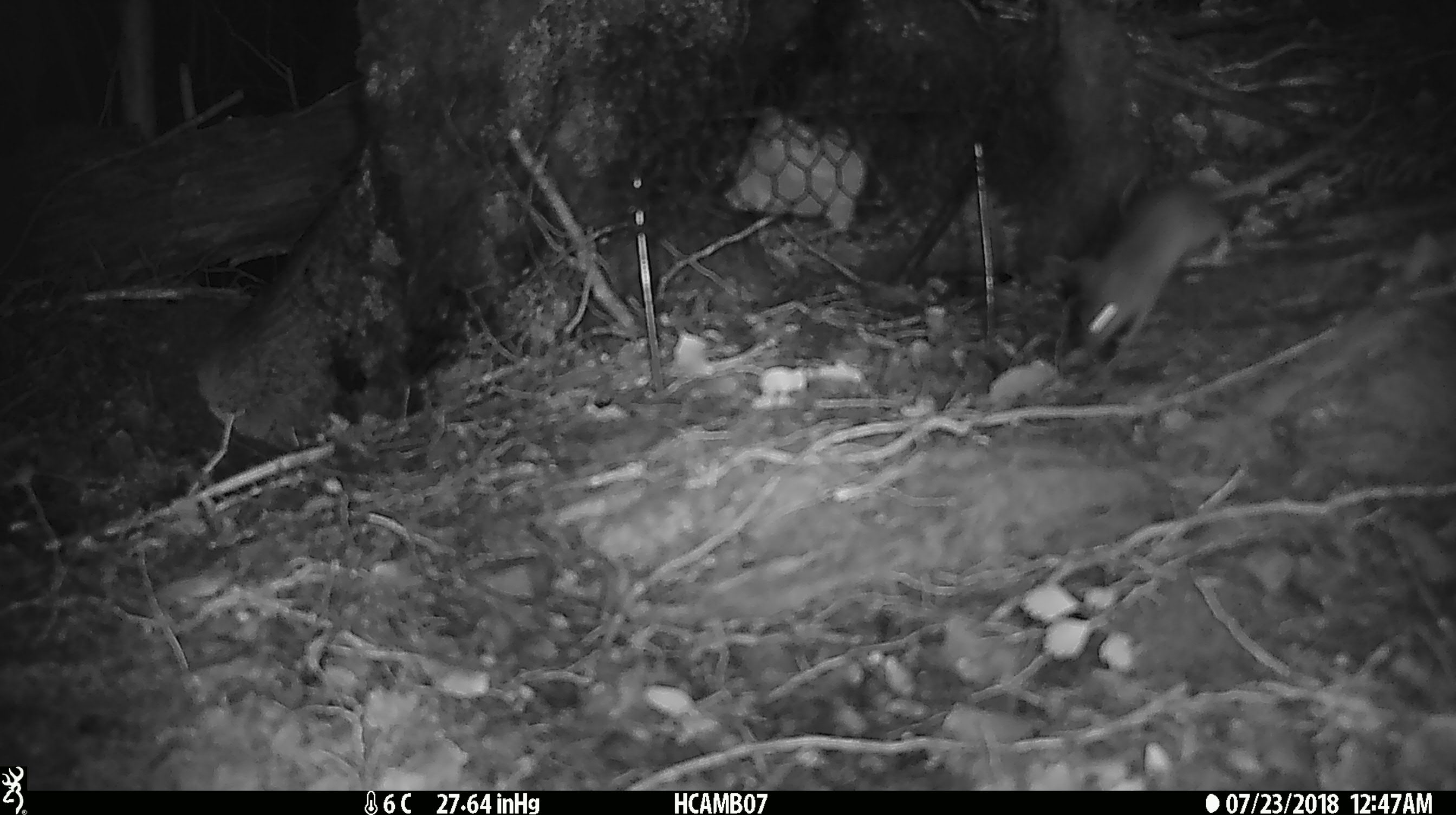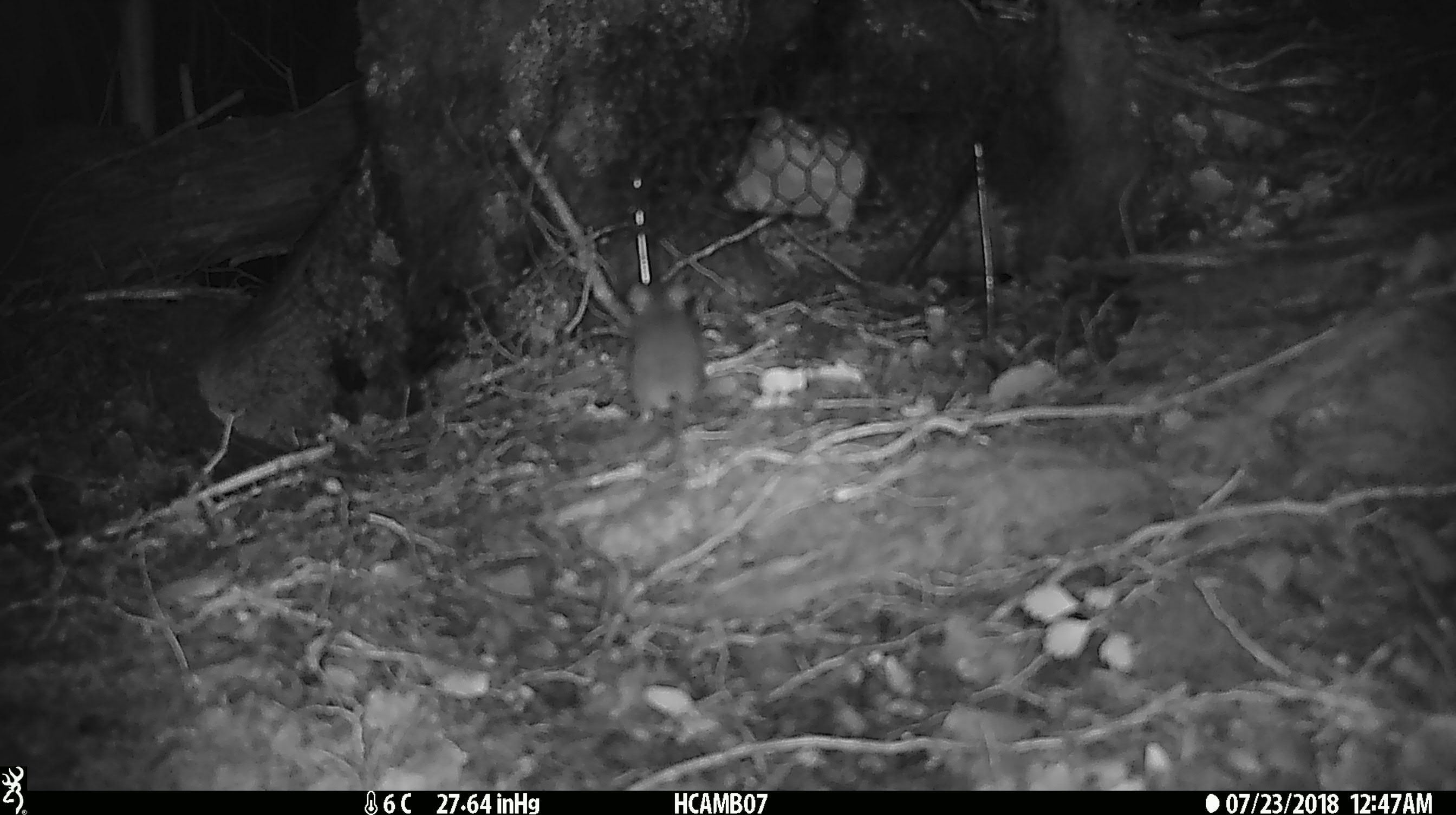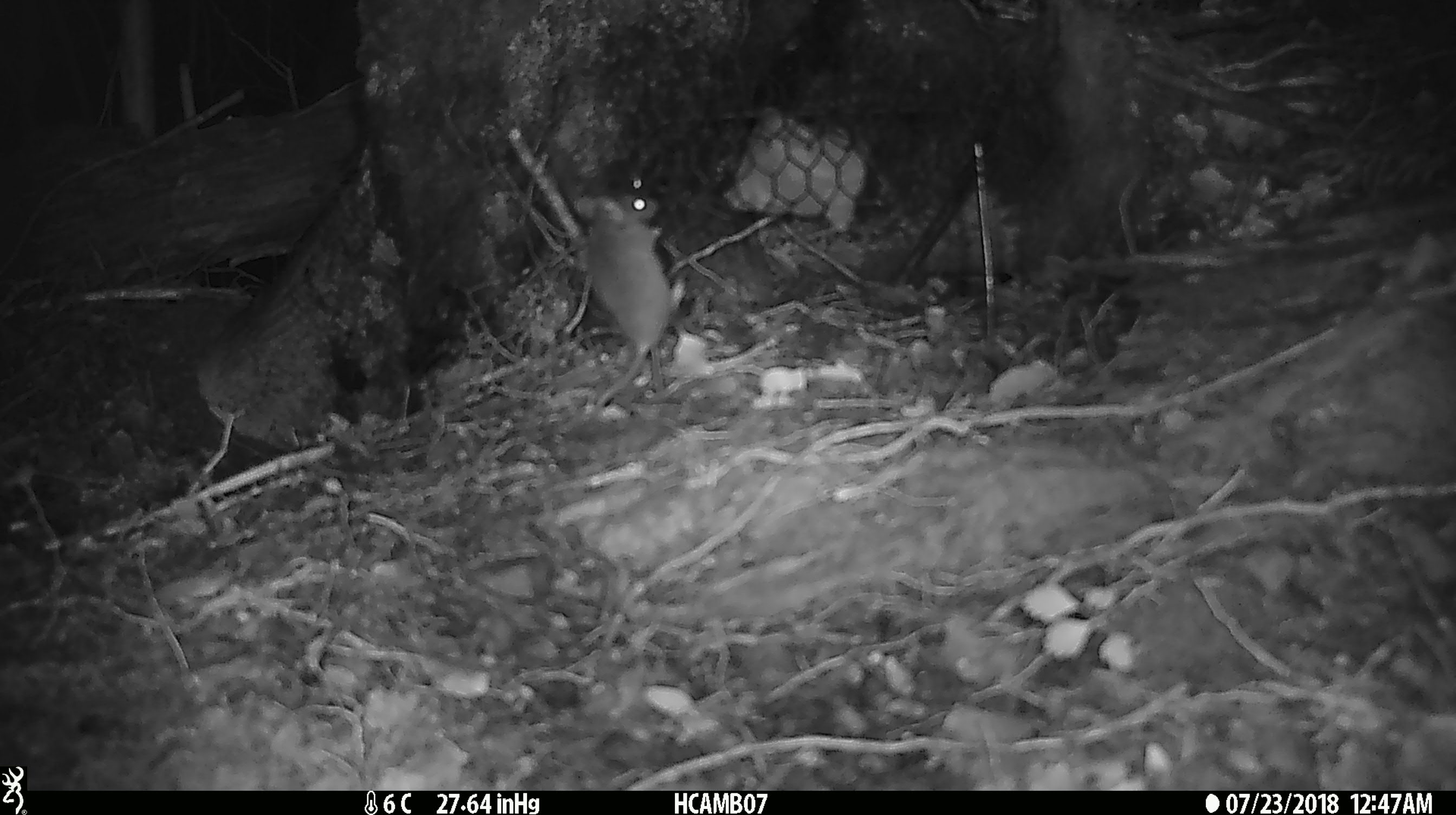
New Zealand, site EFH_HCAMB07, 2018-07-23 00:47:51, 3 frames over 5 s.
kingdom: Animalia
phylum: Chordata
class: Mammalia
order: Rodentia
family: Muridae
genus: Mus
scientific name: Mus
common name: mouse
Mouse (Mus).